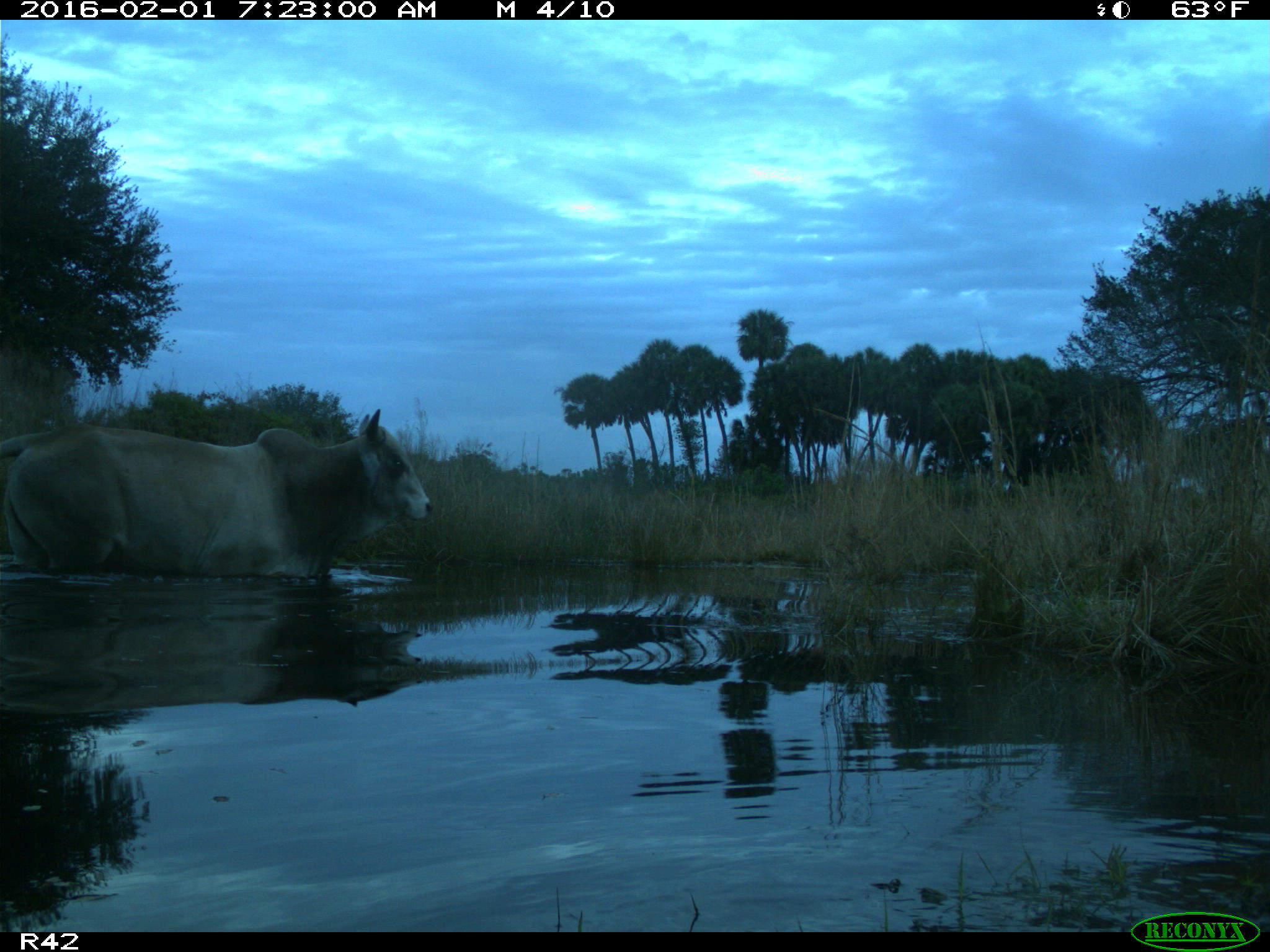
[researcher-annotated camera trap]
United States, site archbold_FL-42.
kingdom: Animalia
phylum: Chordata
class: Mammalia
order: Artiodactyla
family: Bovidae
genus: Bos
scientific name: Bos taurus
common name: domestic cow